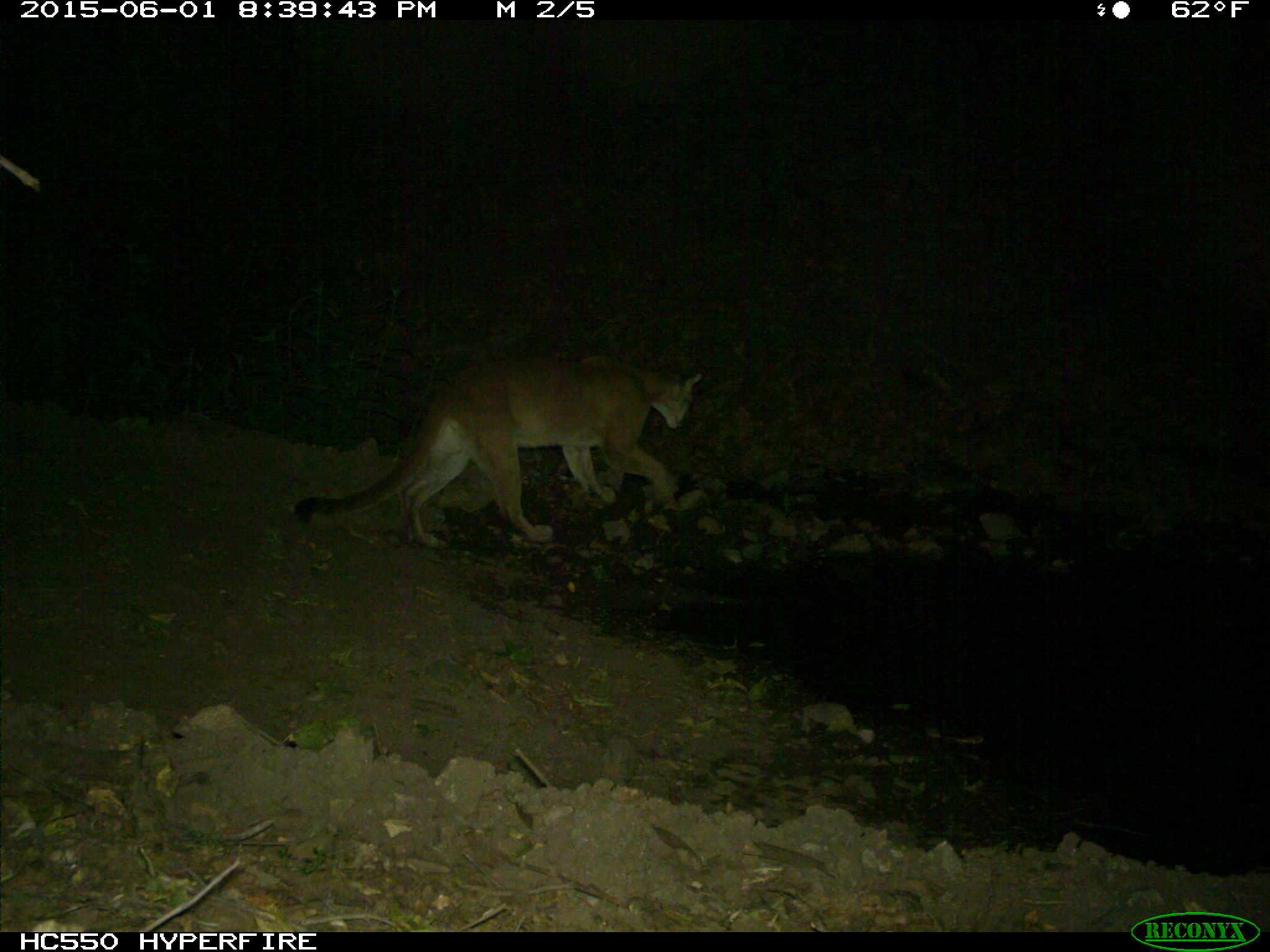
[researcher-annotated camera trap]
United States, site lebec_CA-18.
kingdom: Animalia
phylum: Chordata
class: Mammalia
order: Carnivora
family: Felidae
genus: Puma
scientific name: Puma concolor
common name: mountain lion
Puma concolor (mountain lion).